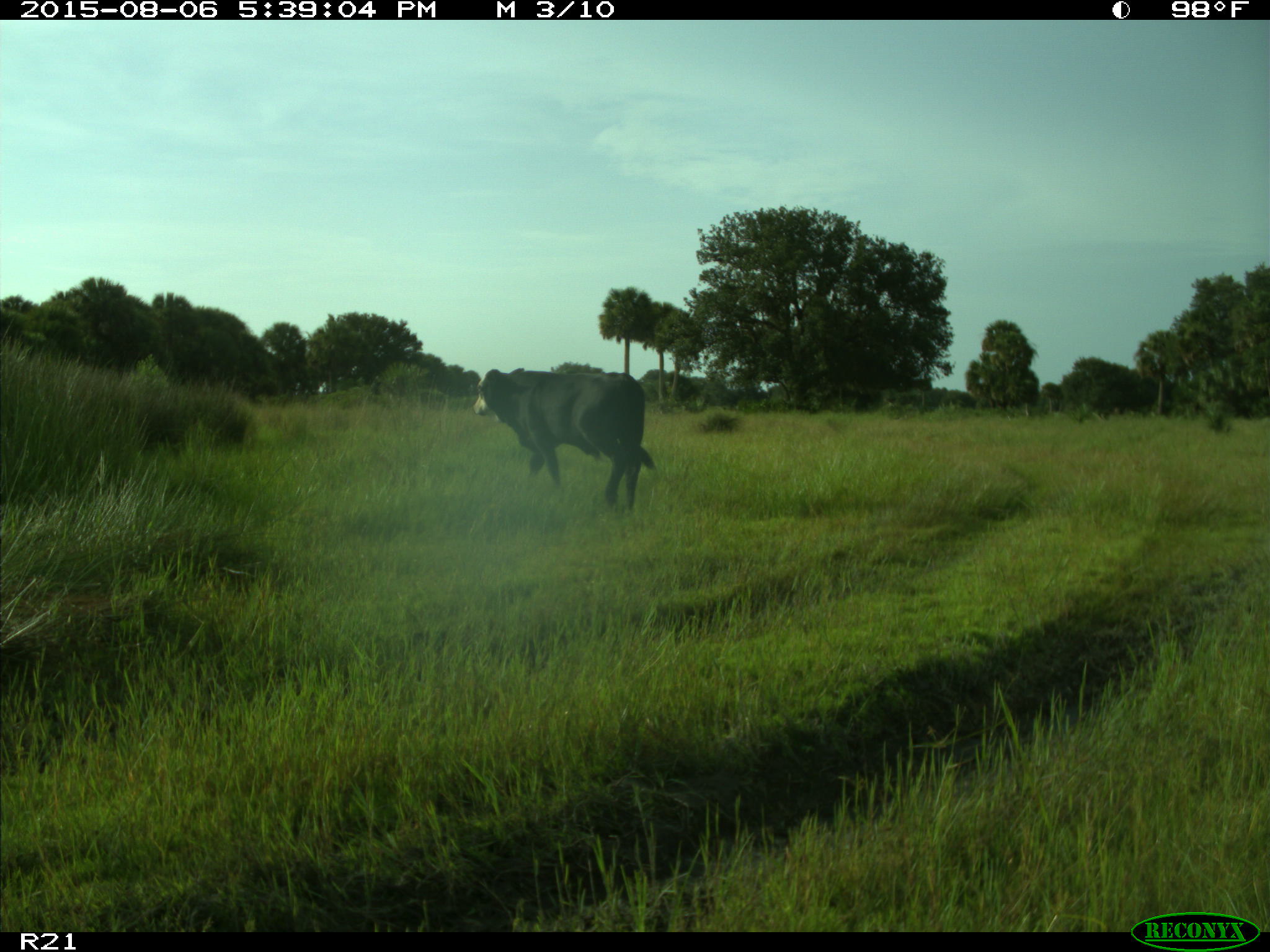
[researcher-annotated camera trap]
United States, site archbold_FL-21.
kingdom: Animalia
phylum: Chordata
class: Mammalia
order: Artiodactyla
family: Bovidae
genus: Bos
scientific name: Bos taurus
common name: domestic cow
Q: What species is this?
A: Bos taurus (domestic cow).